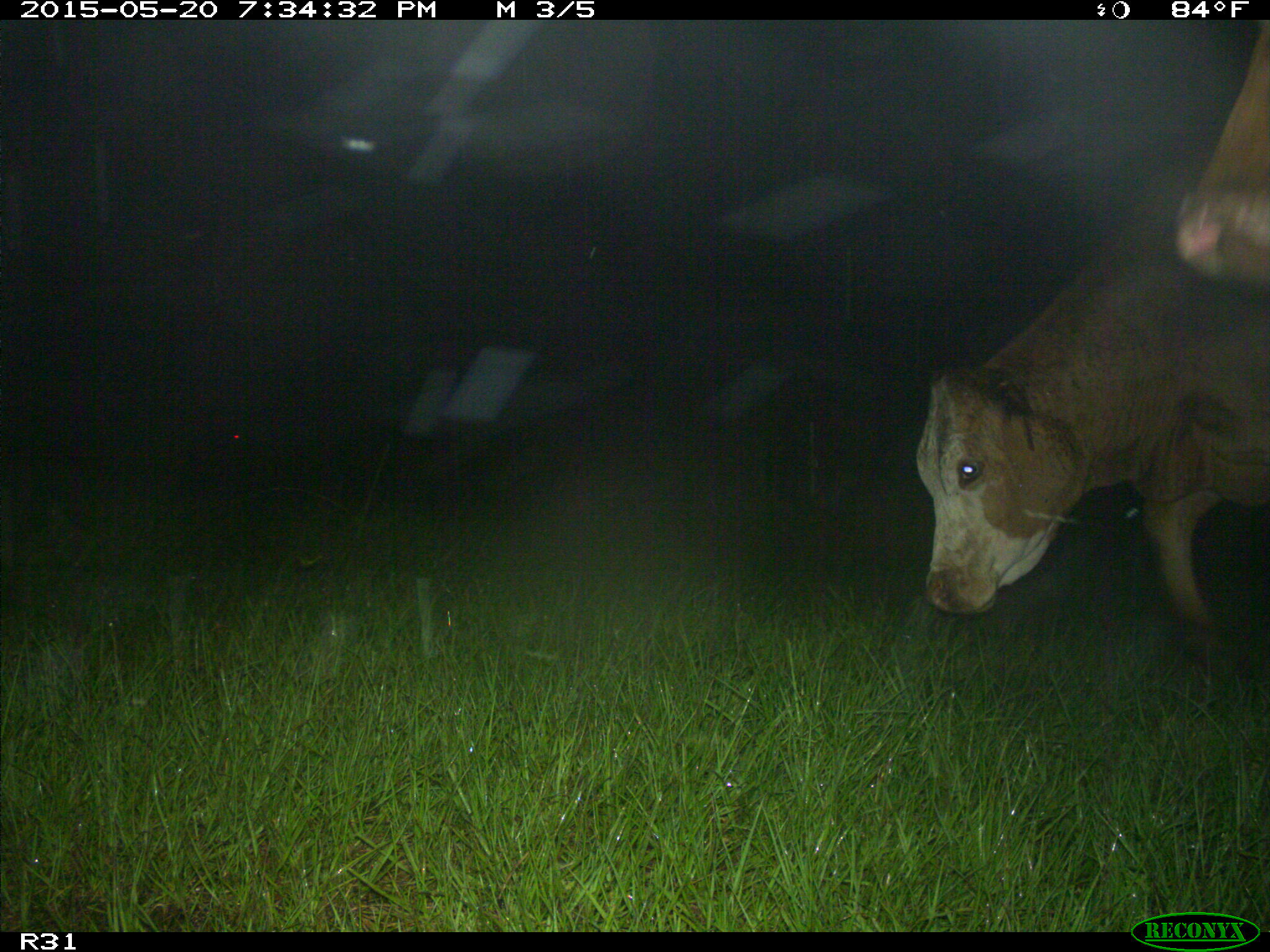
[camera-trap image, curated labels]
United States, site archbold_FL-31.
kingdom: Animalia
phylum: Chordata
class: Mammalia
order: Artiodactyla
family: Bovidae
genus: Bos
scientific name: Bos taurus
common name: domestic cow